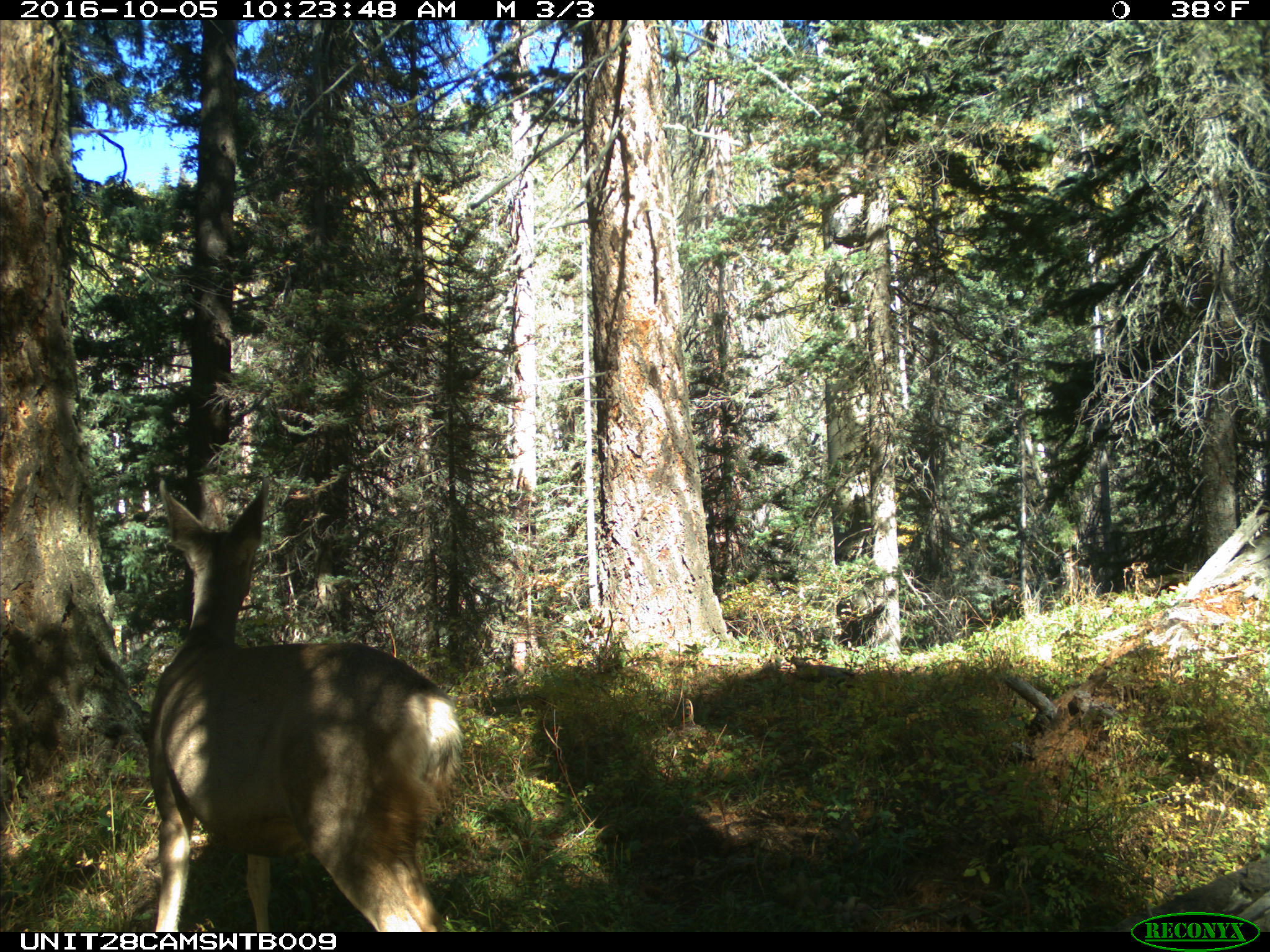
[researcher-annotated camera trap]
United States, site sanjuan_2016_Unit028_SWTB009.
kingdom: Animalia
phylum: Chordata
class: Mammalia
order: Artiodactyla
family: Cervidae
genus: Odocoileus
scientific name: Odocoileus hemionus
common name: mule deer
Odocoileus hemionus (mule deer).